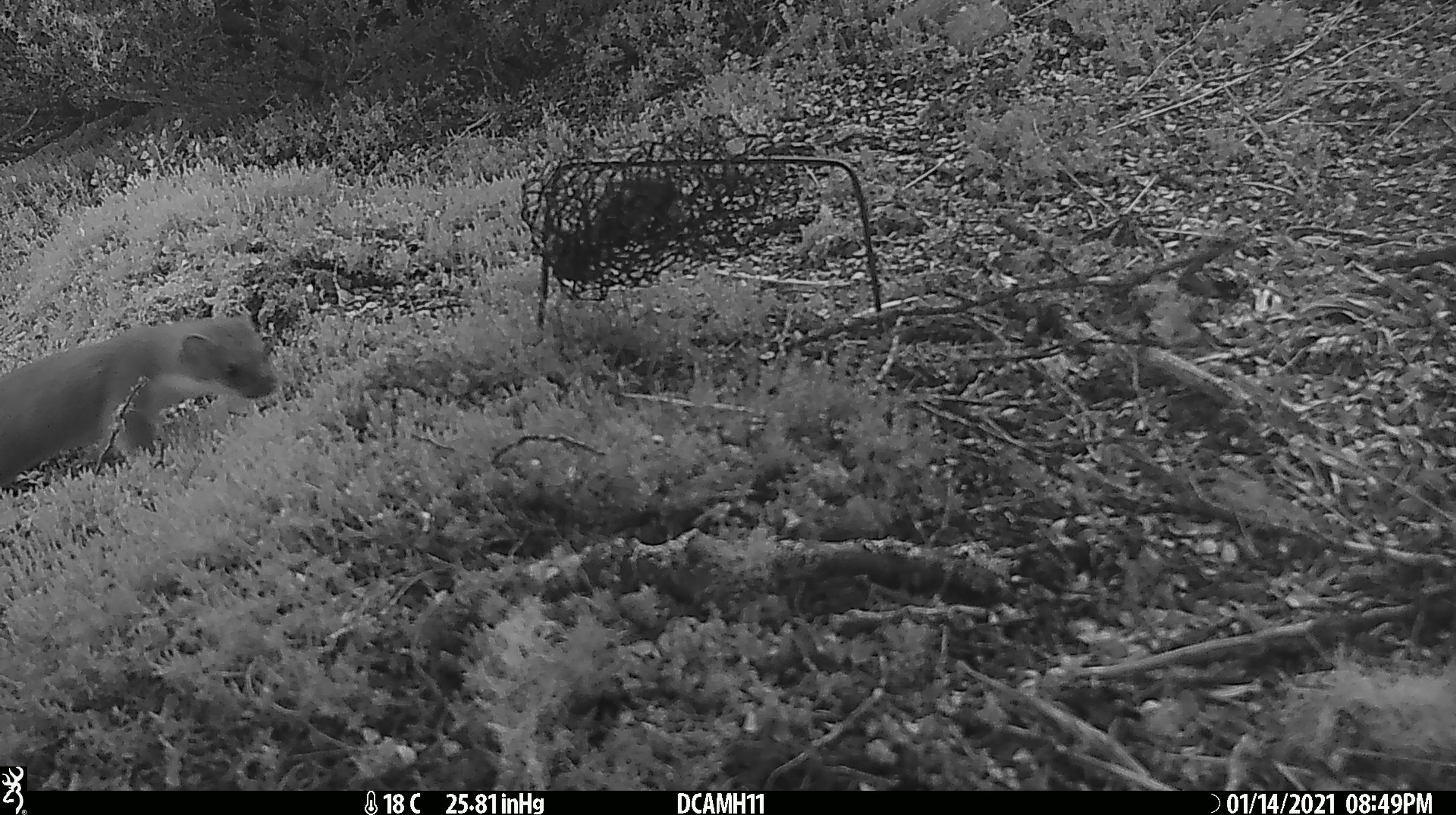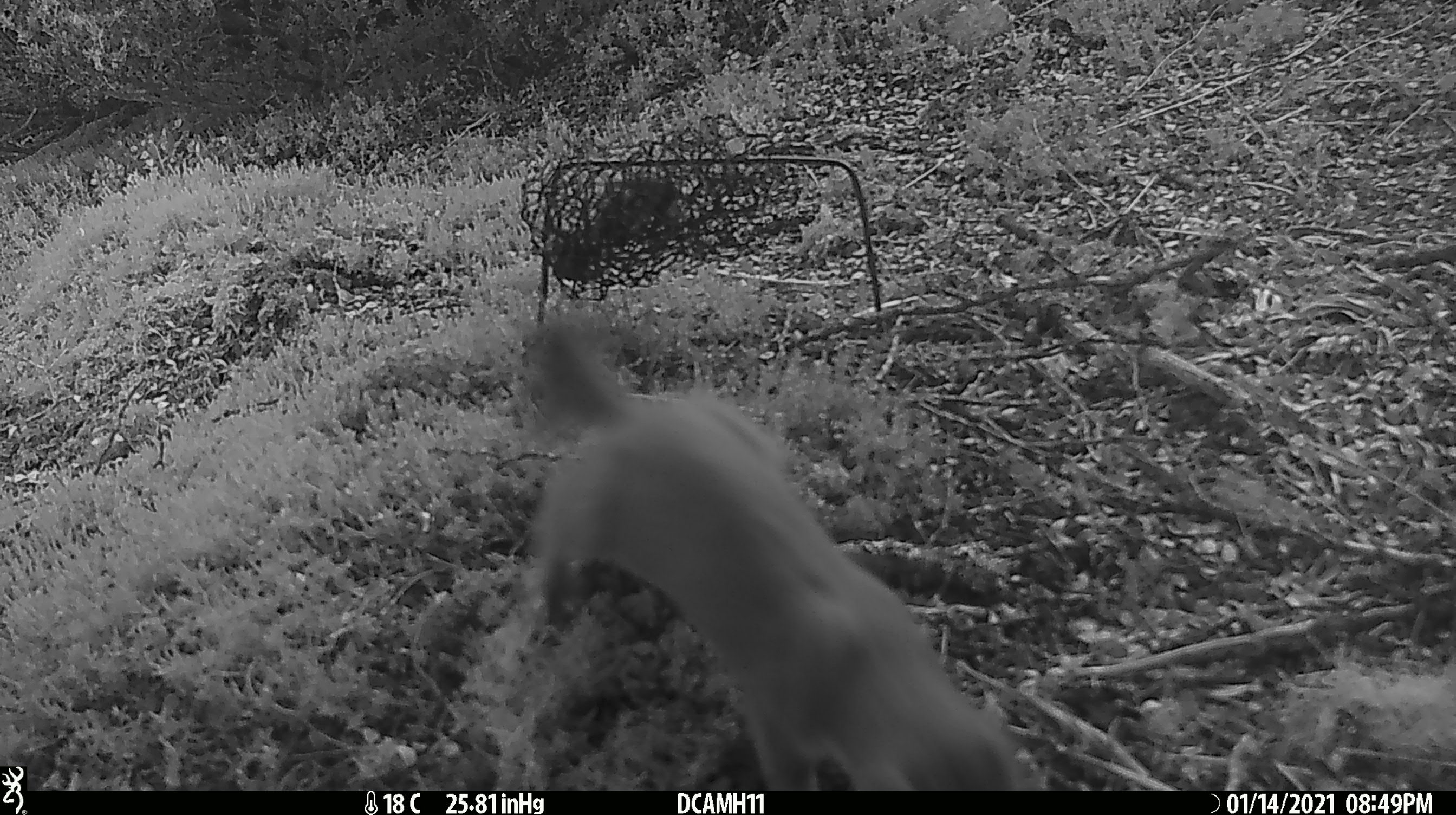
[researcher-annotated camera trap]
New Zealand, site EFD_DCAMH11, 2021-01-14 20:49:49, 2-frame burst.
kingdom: Animalia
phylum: Chordata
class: Mammalia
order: Carnivora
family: Mustelidae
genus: Mustela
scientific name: Mustela erminea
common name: stoat